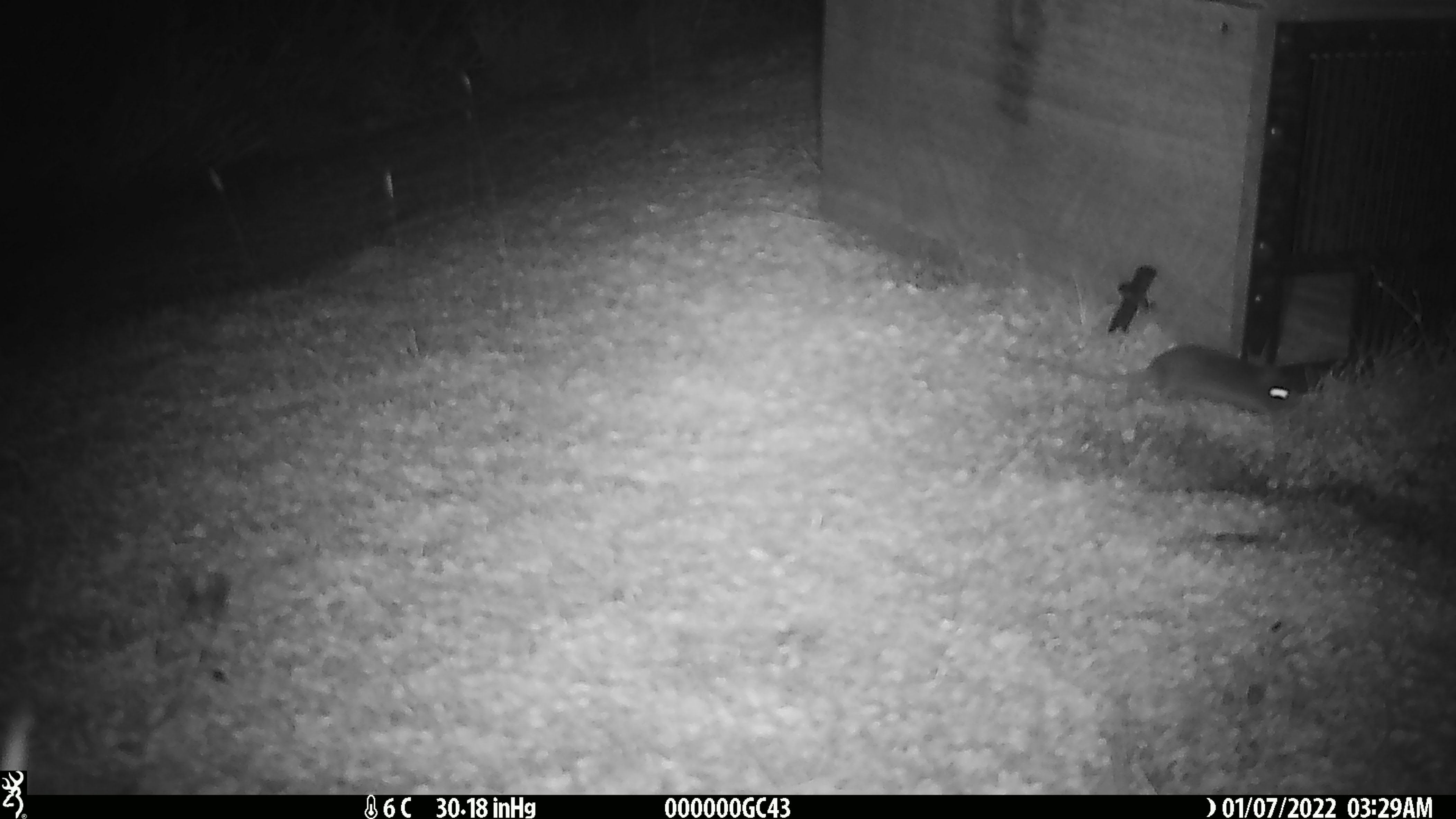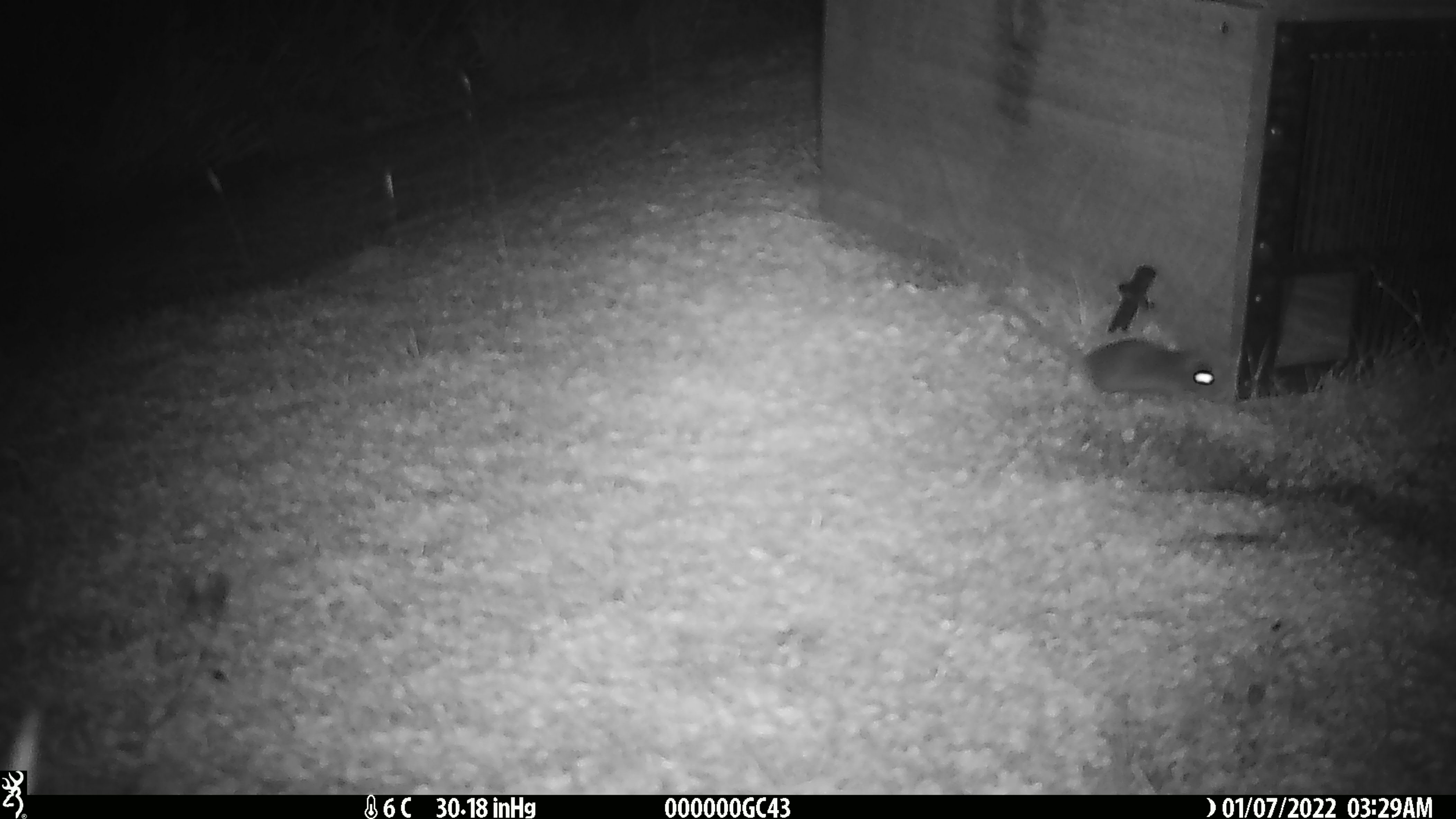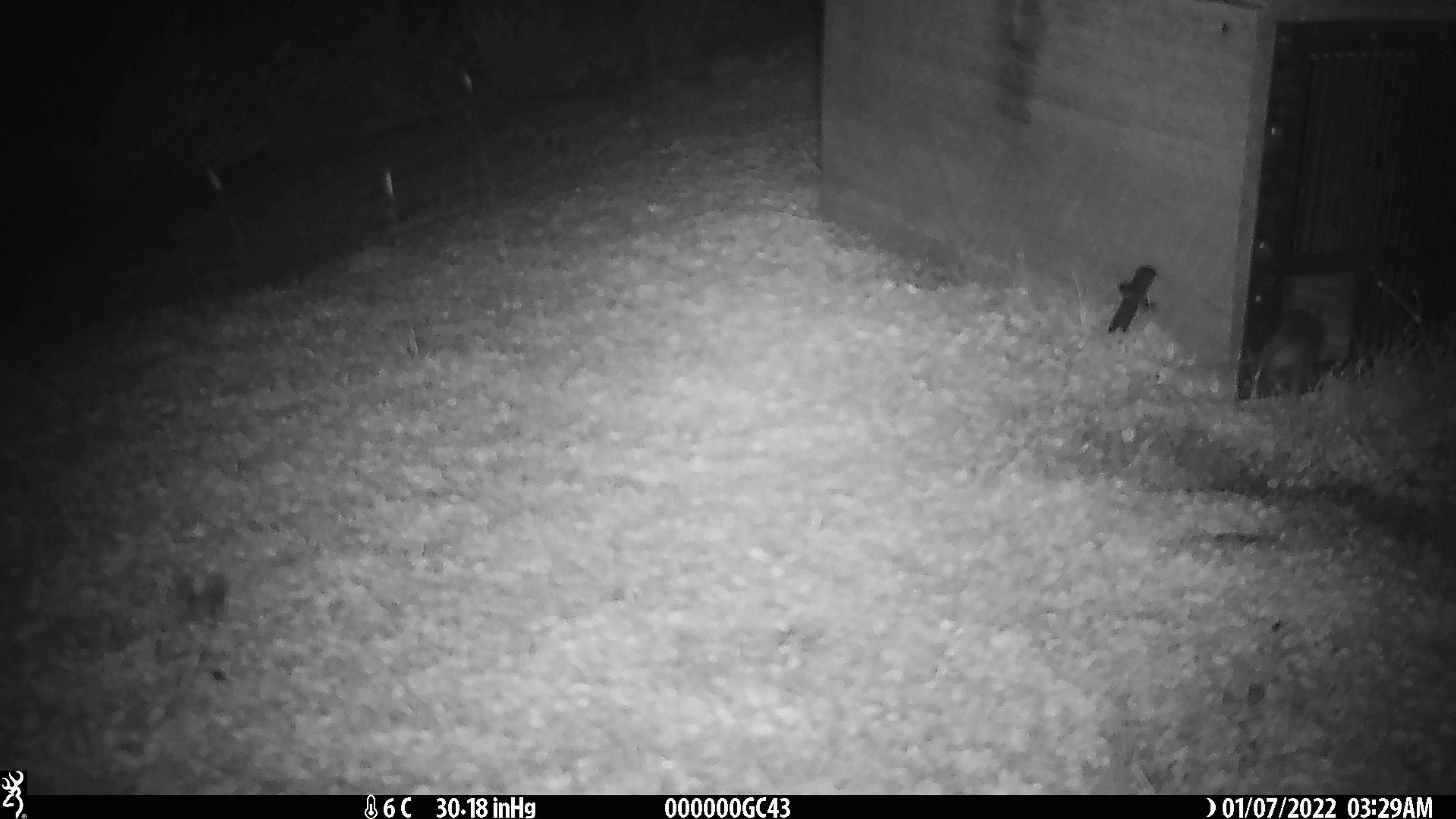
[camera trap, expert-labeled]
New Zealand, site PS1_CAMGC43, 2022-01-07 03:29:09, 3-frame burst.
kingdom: Animalia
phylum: Chordata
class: Mammalia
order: Rodentia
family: Muridae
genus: Mus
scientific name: Mus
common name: mouse